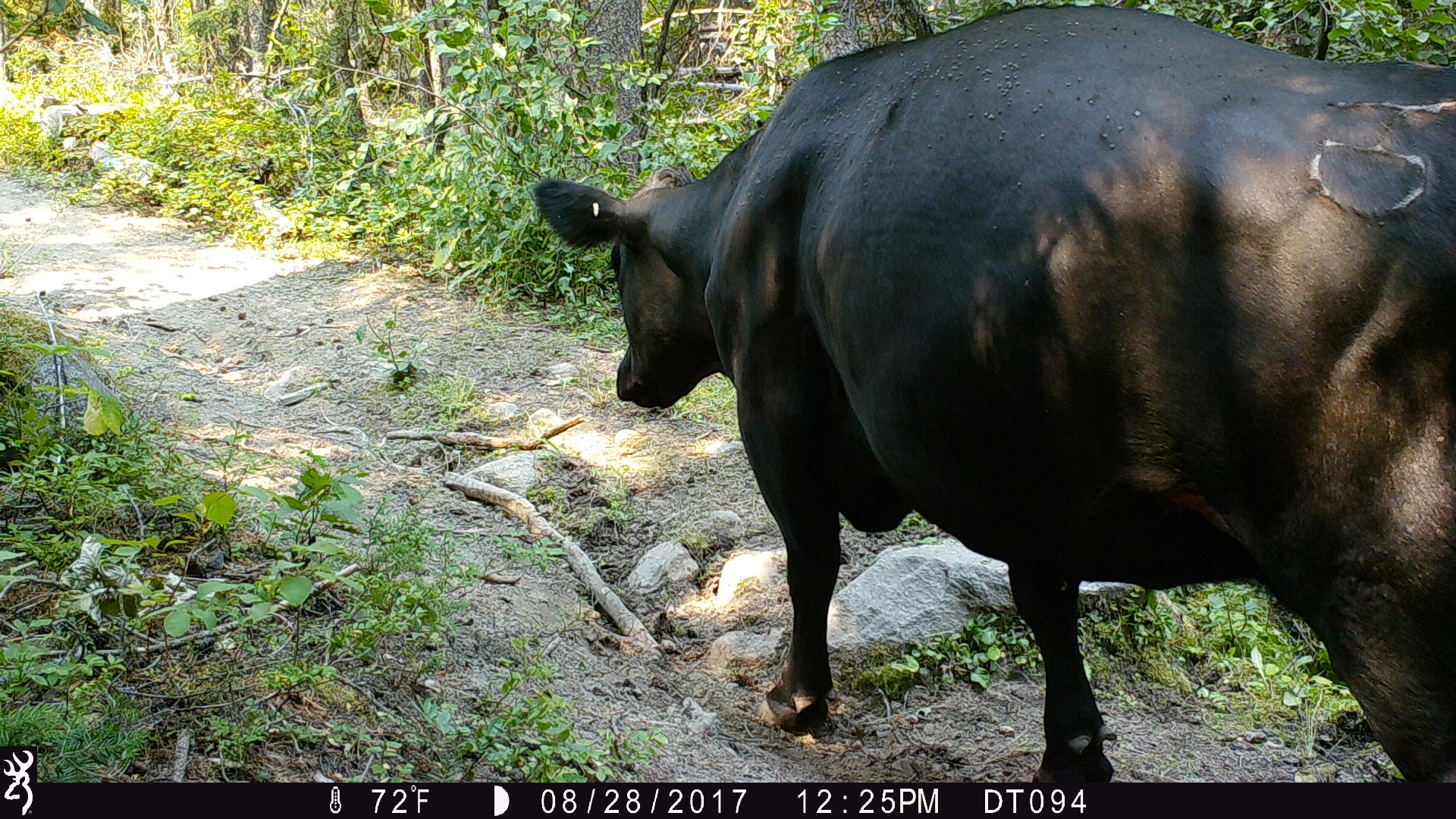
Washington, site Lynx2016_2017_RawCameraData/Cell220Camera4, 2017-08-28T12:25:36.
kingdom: Animalia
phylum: Chordata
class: Mammalia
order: Artiodactyla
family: Bovidae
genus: Bos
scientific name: Bos taurus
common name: domestic cattle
Domestic cattle (Bos taurus). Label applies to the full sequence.